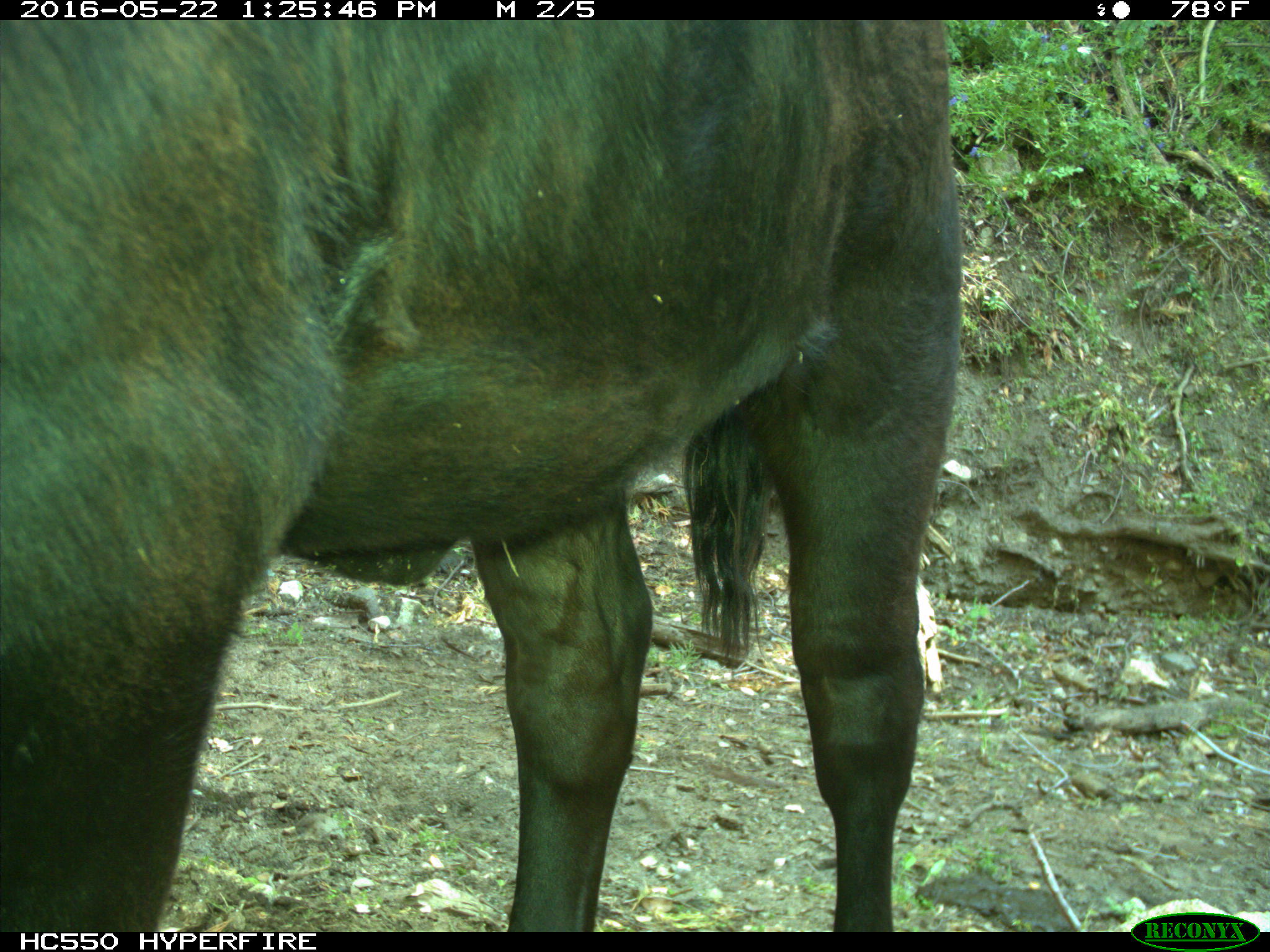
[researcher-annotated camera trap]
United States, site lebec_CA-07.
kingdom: Animalia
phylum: Chordata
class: Mammalia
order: Artiodactyla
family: Bovidae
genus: Bos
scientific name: Bos taurus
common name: domestic cow